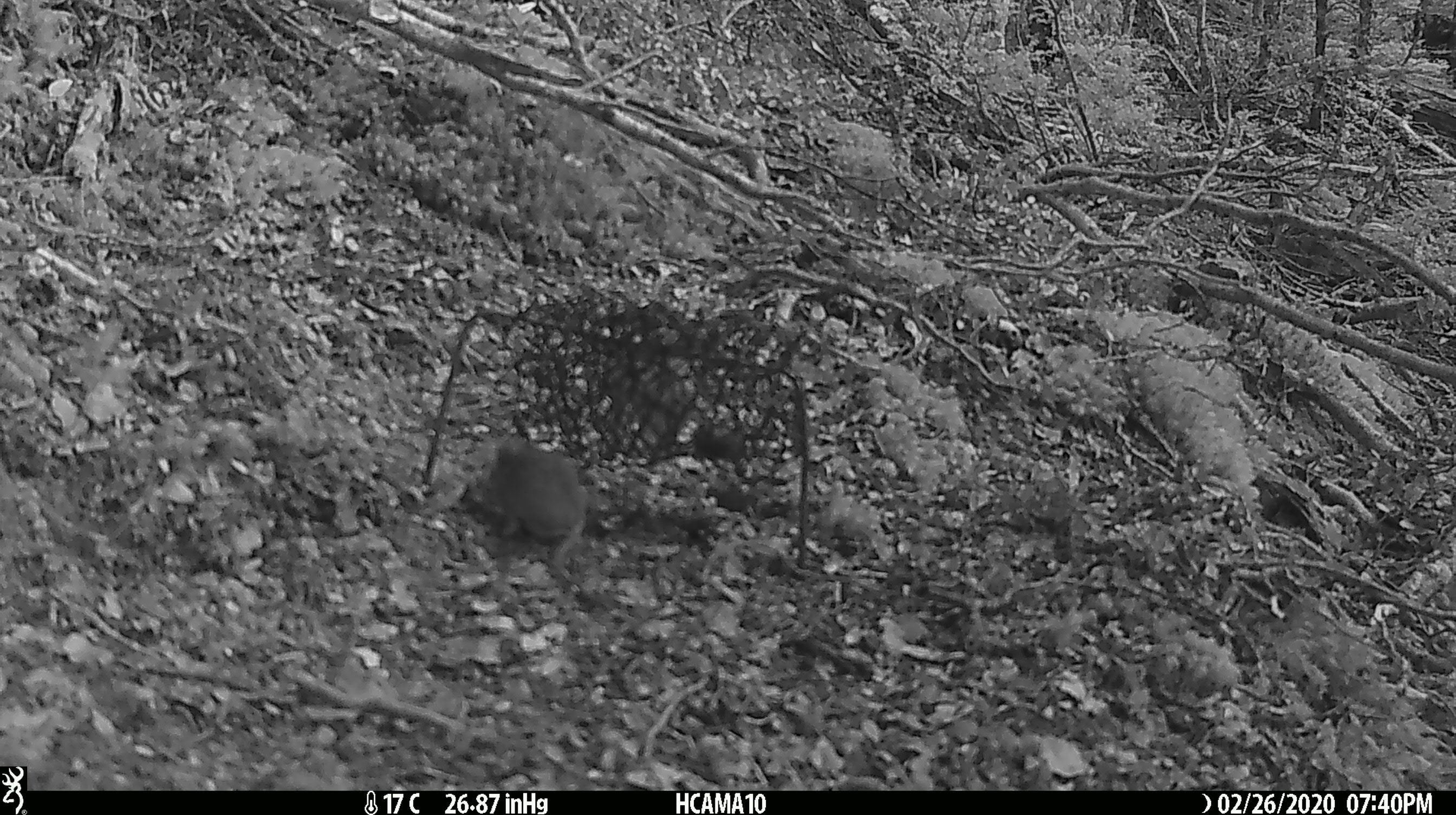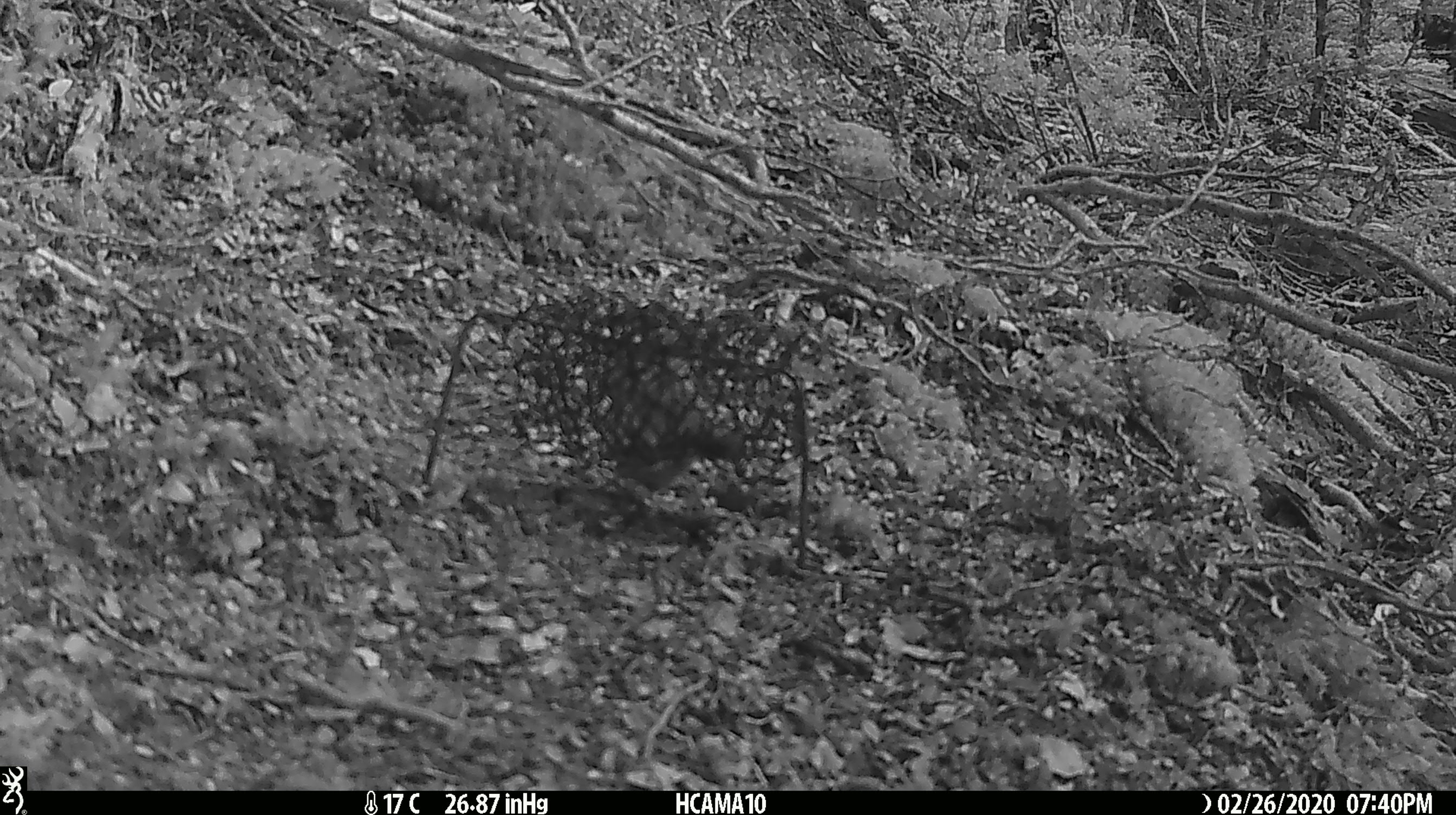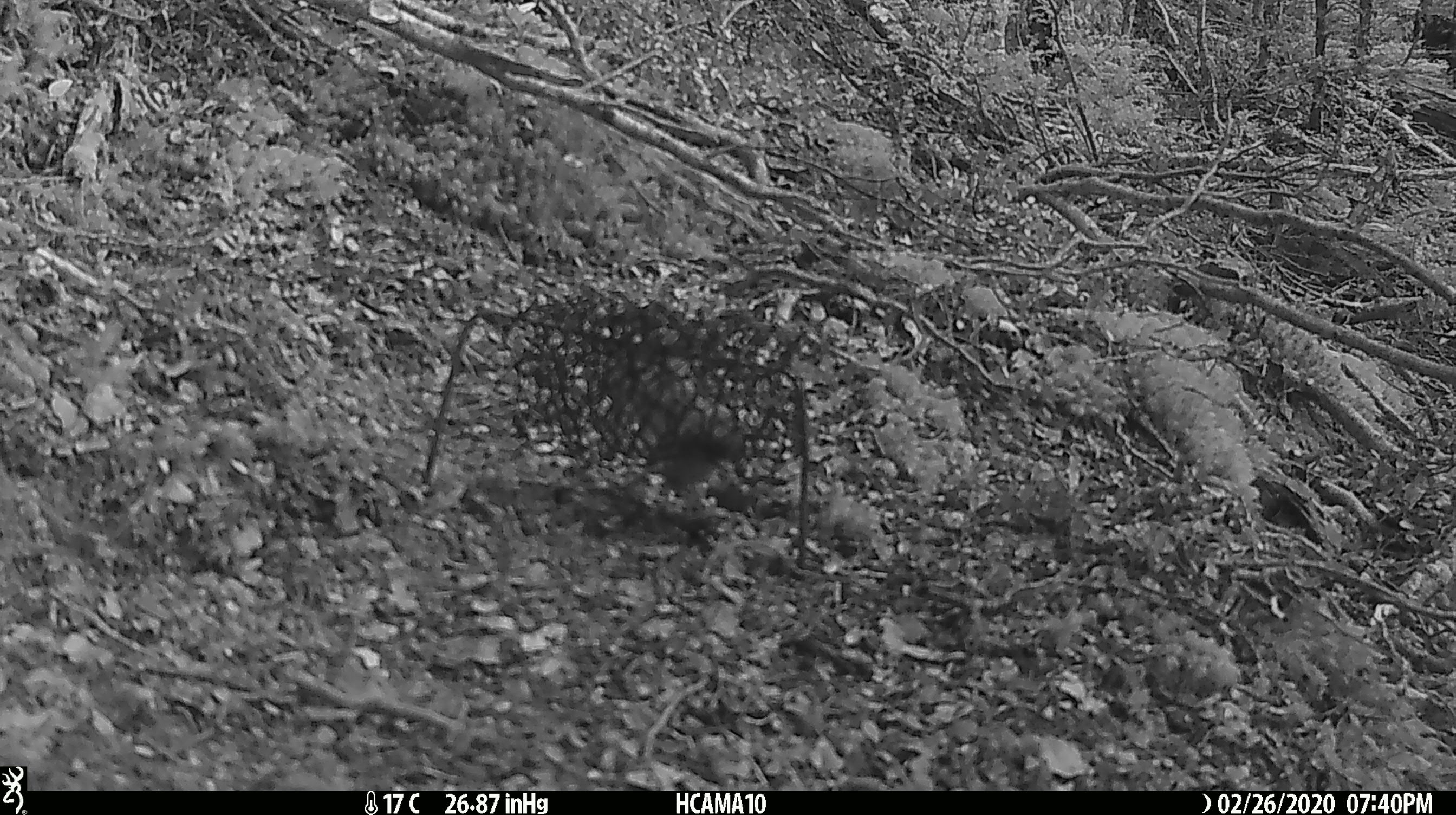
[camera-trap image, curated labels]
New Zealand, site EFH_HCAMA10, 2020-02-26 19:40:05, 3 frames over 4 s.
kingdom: Animalia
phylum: Chordata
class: Mammalia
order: Rodentia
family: Muridae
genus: Mus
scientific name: Mus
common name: mouse